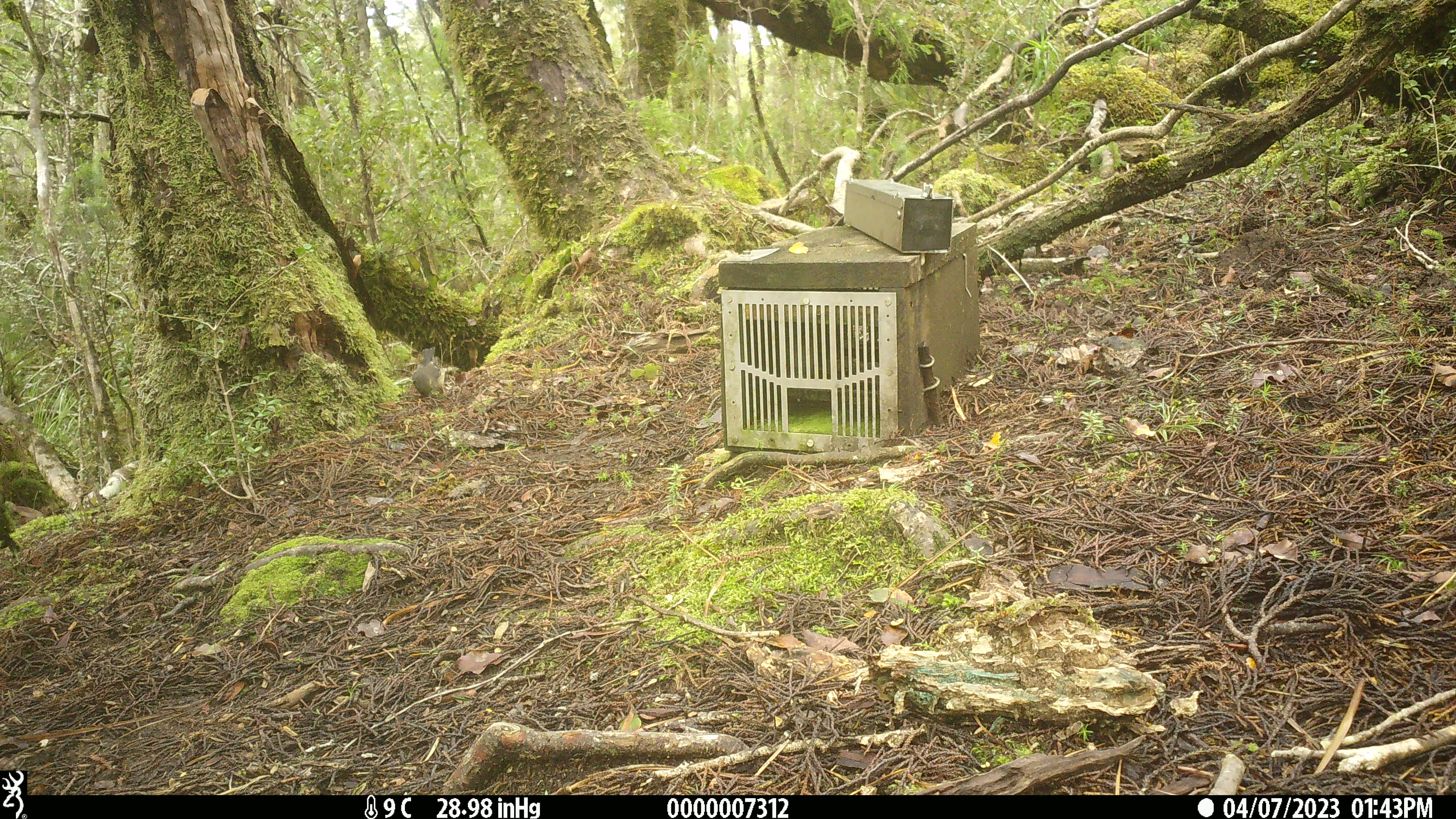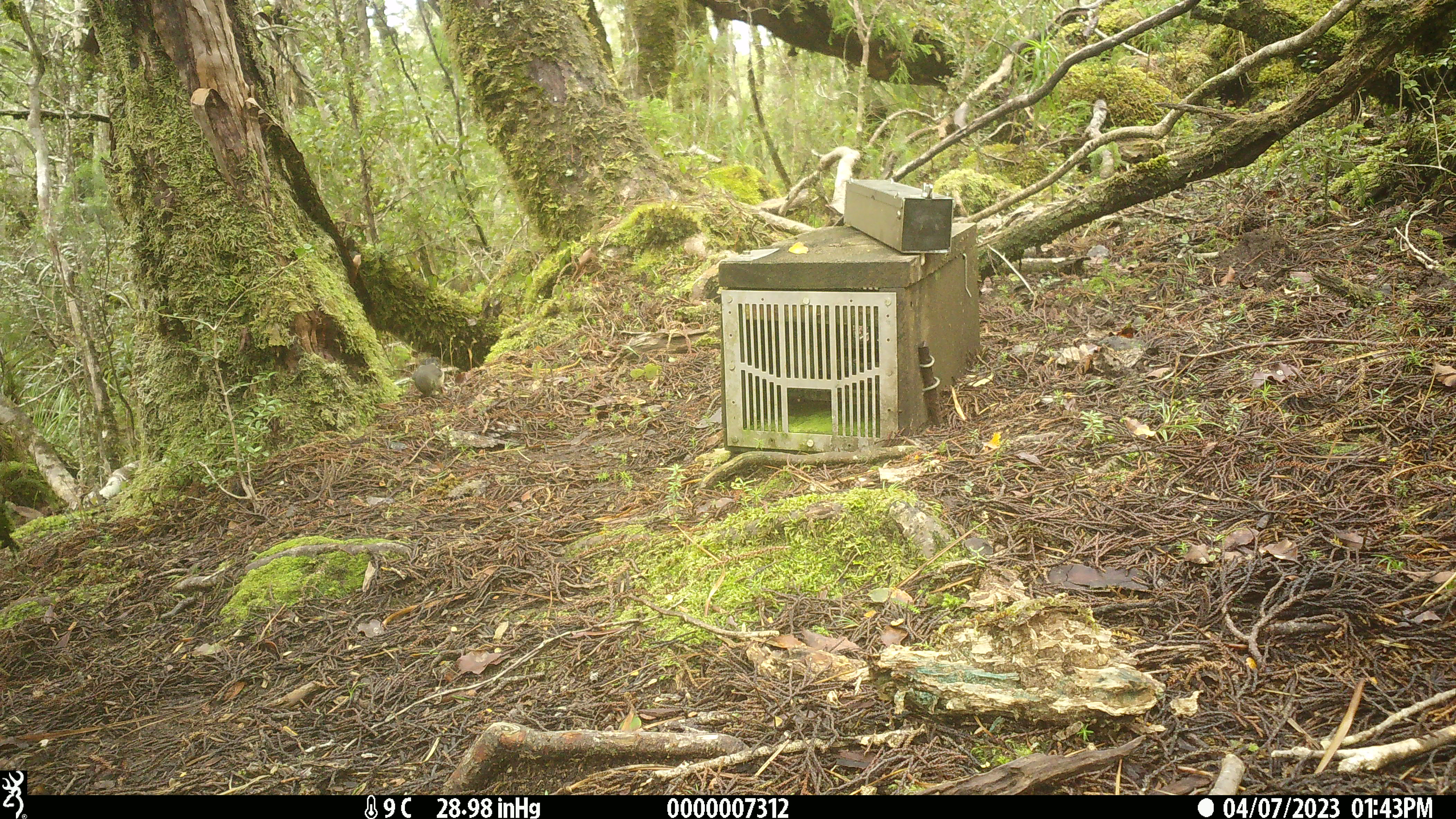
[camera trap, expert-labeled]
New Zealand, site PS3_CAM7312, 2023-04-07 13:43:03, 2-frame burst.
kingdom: Animalia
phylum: Chordata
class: Aves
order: Passeriformes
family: Petroicidae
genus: Petroica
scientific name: Petroica macrocephala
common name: tomtit